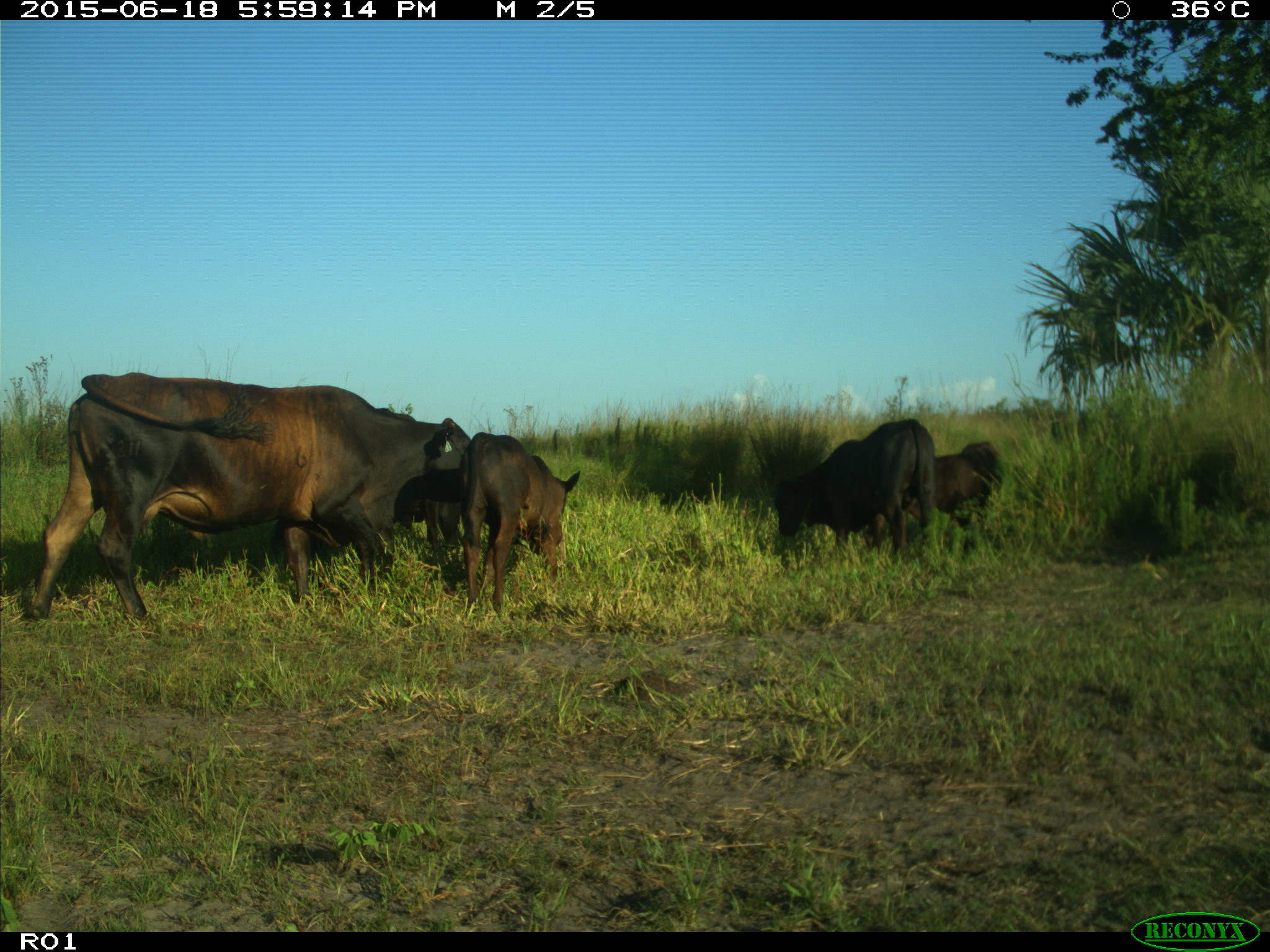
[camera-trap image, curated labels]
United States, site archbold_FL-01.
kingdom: Animalia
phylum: Chordata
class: Mammalia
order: Artiodactyla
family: Bovidae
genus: Bos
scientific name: Bos taurus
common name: domestic cow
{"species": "Bos taurus (domestic cow)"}